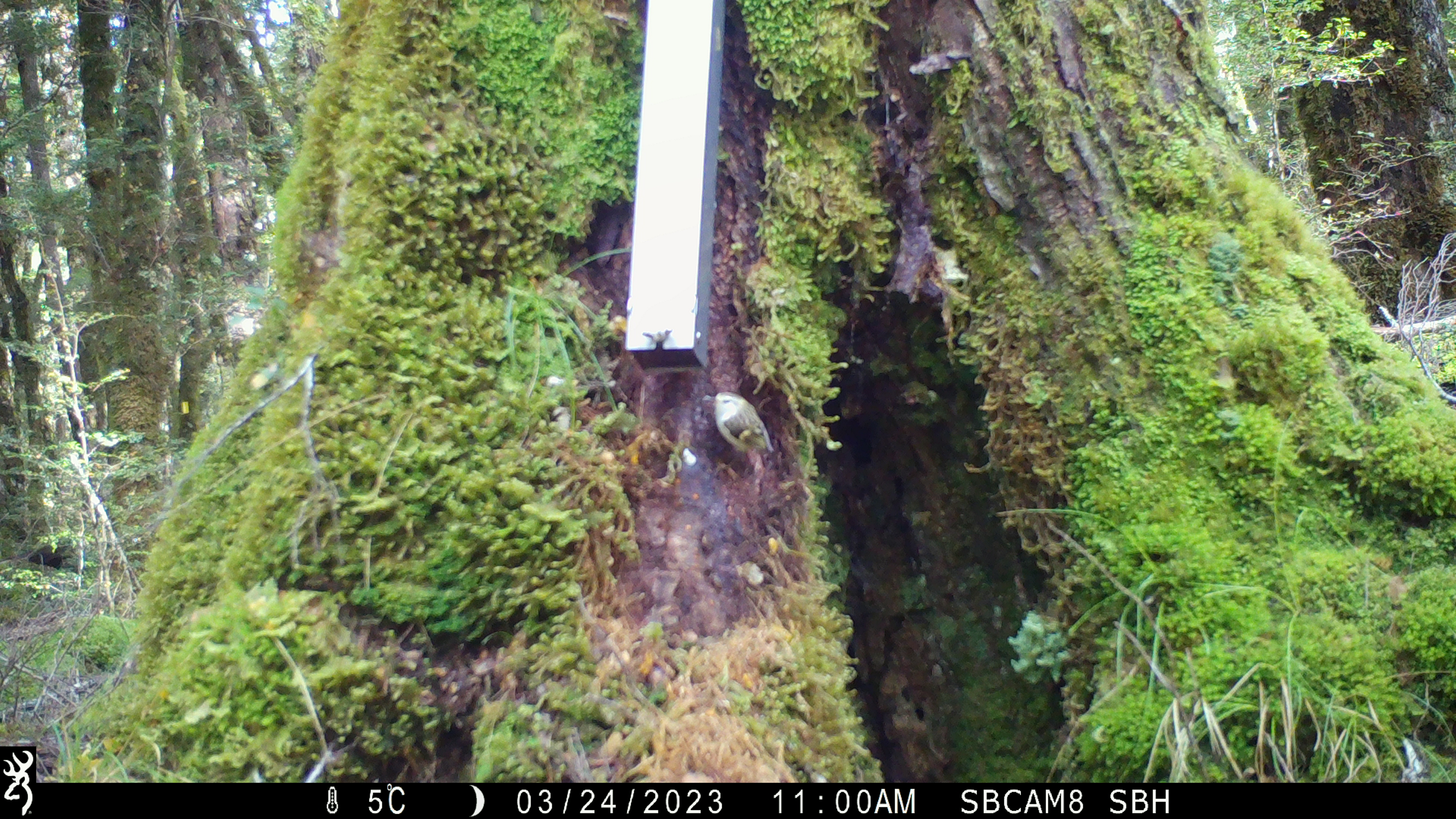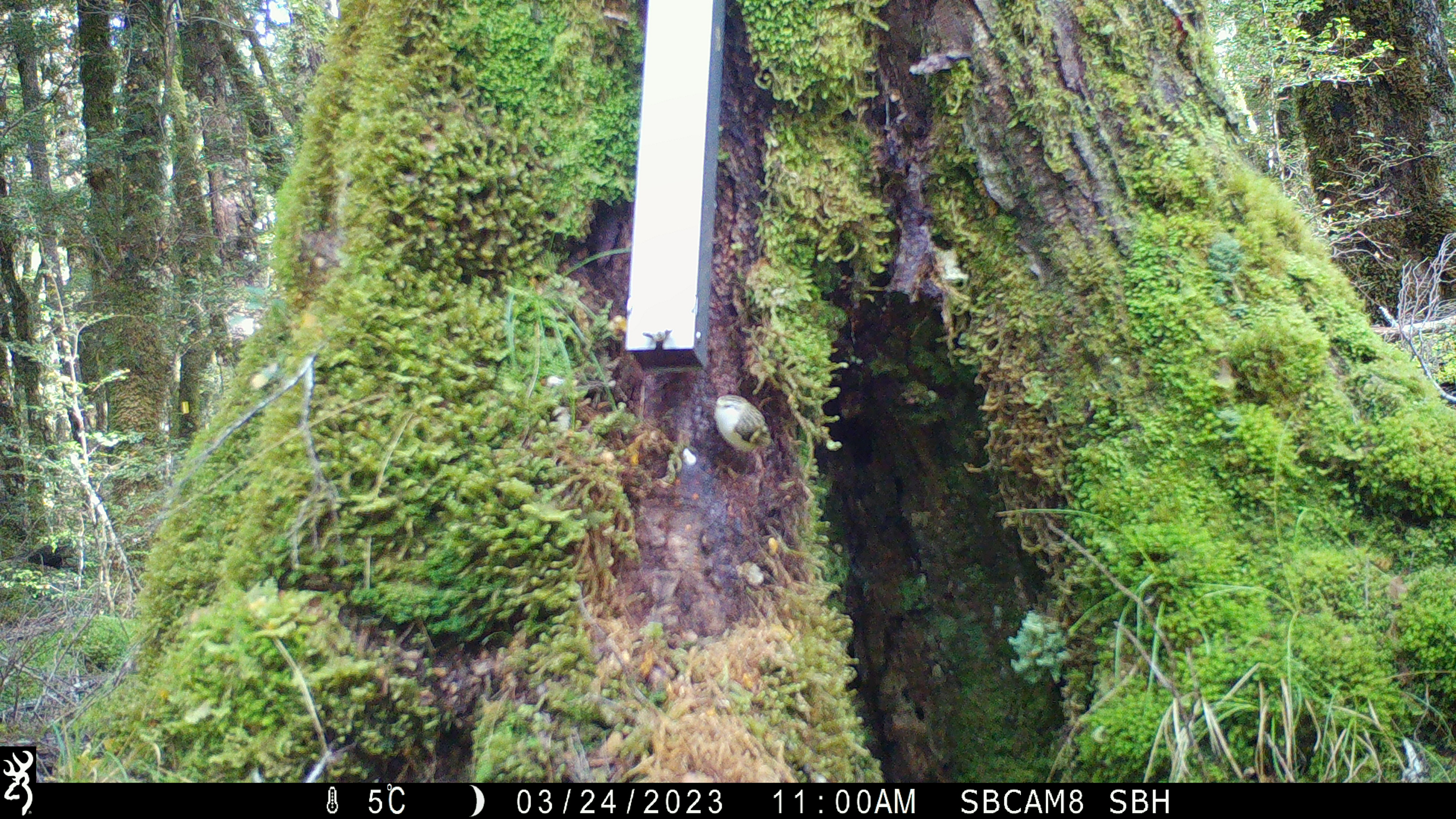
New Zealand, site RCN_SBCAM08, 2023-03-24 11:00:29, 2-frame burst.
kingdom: Animalia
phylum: Chordata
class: Aves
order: Passeriformes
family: Acanthisittidae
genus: Acanthisitta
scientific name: Acanthisitta chloris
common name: rifleman